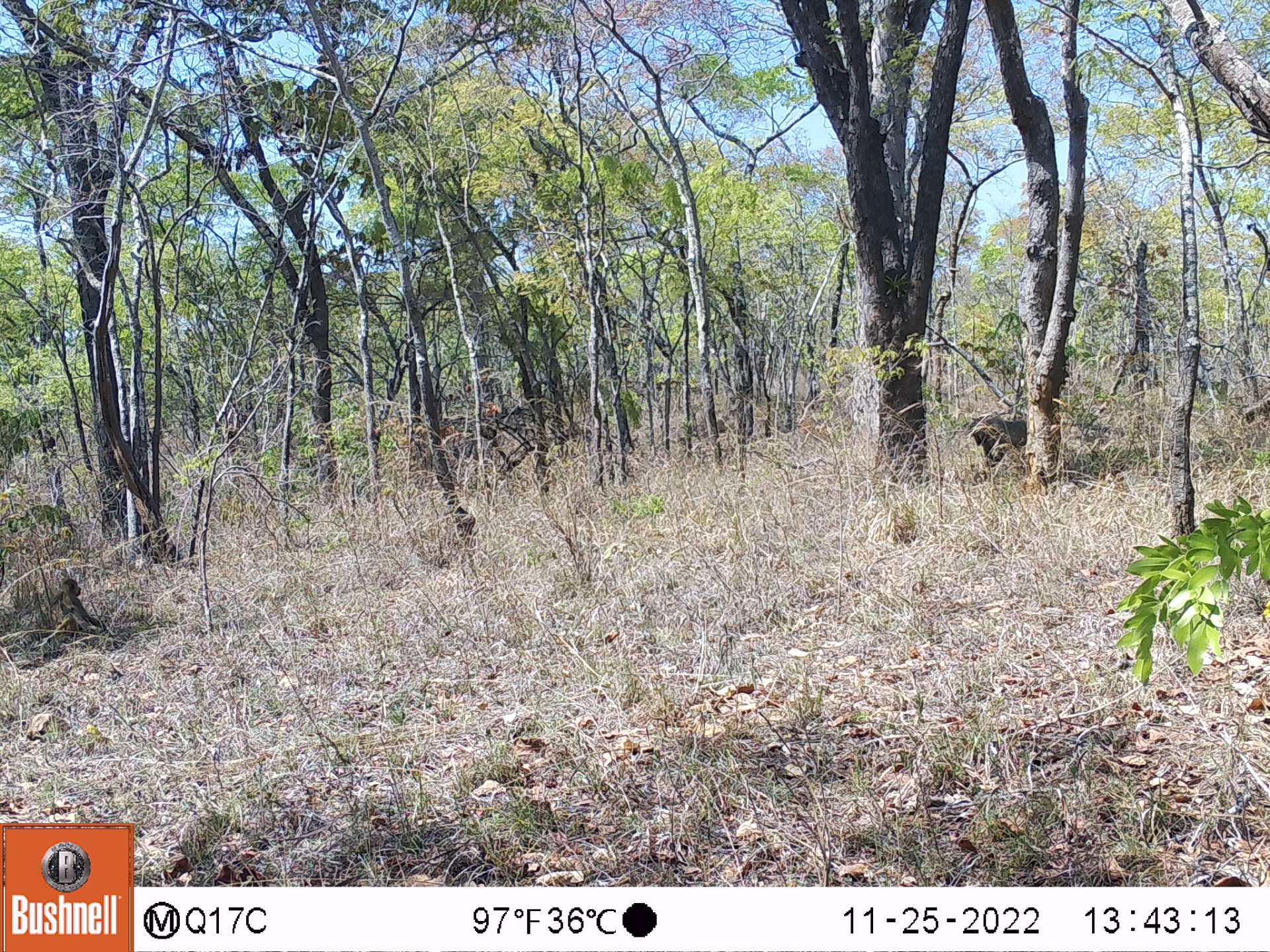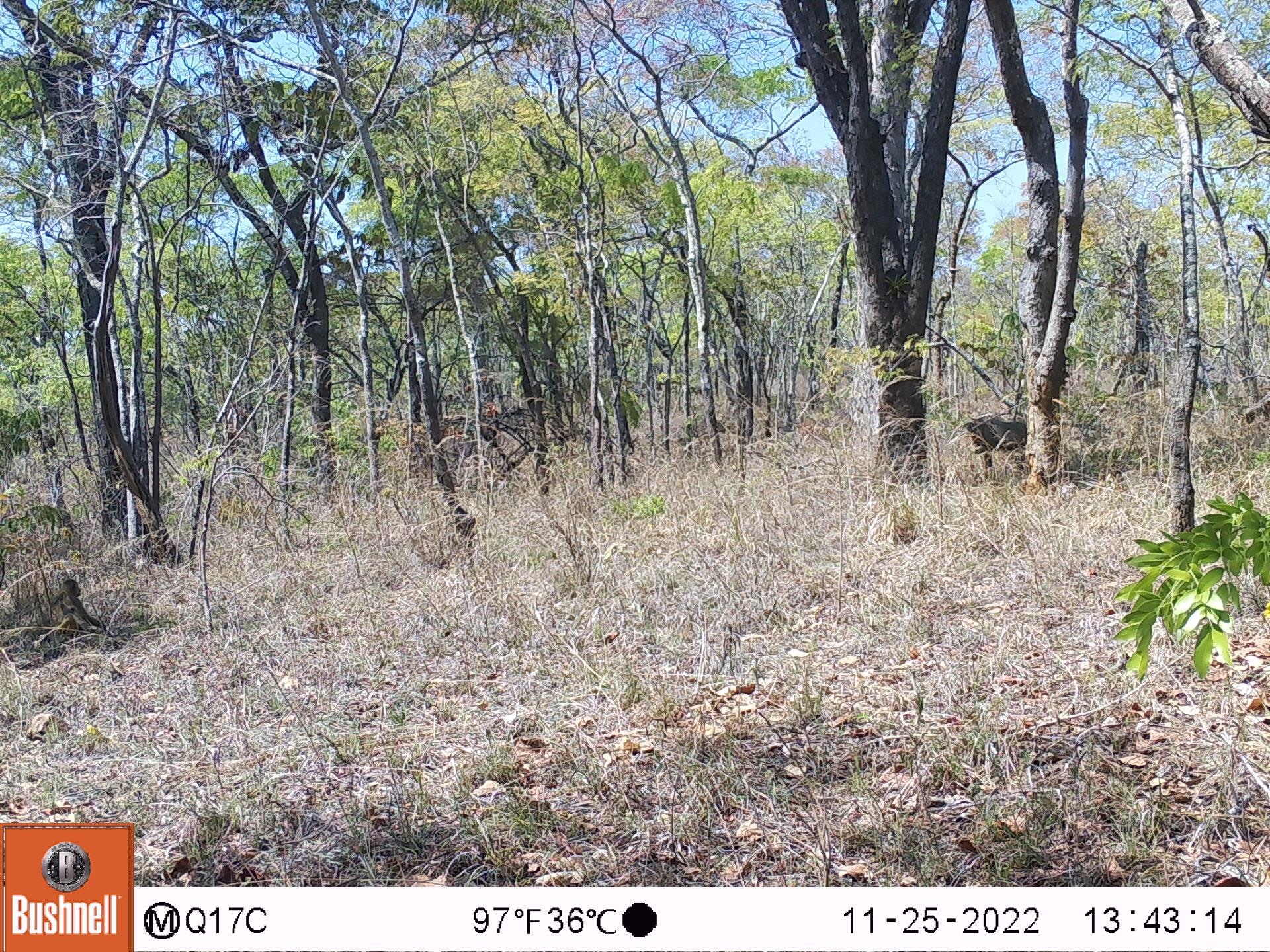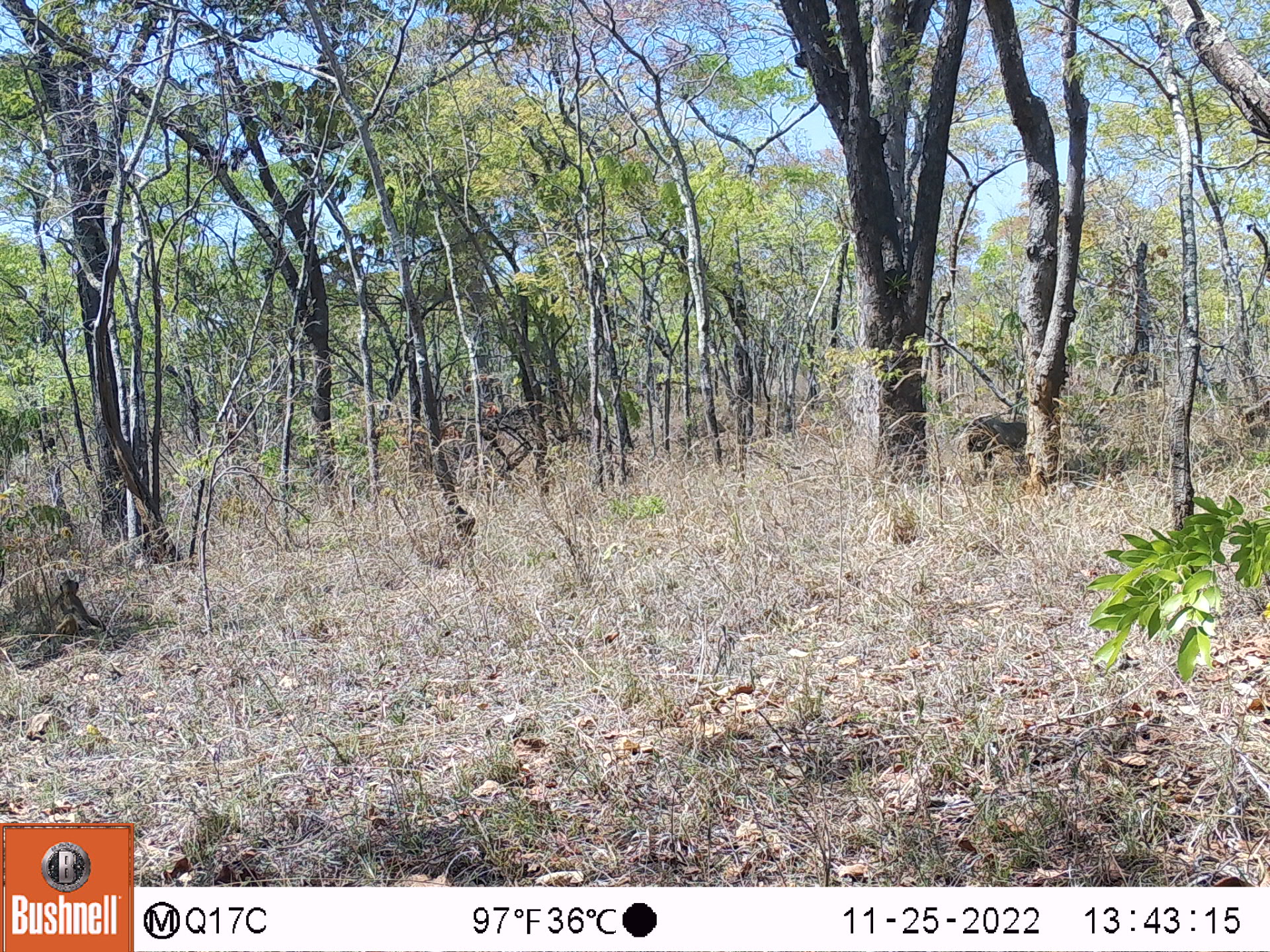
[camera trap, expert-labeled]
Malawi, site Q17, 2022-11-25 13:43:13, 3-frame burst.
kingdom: Animalia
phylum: Chordata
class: Mammalia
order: Primates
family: Cercopithecidae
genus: Papio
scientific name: Papio cynocephalus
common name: yellow baboon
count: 2